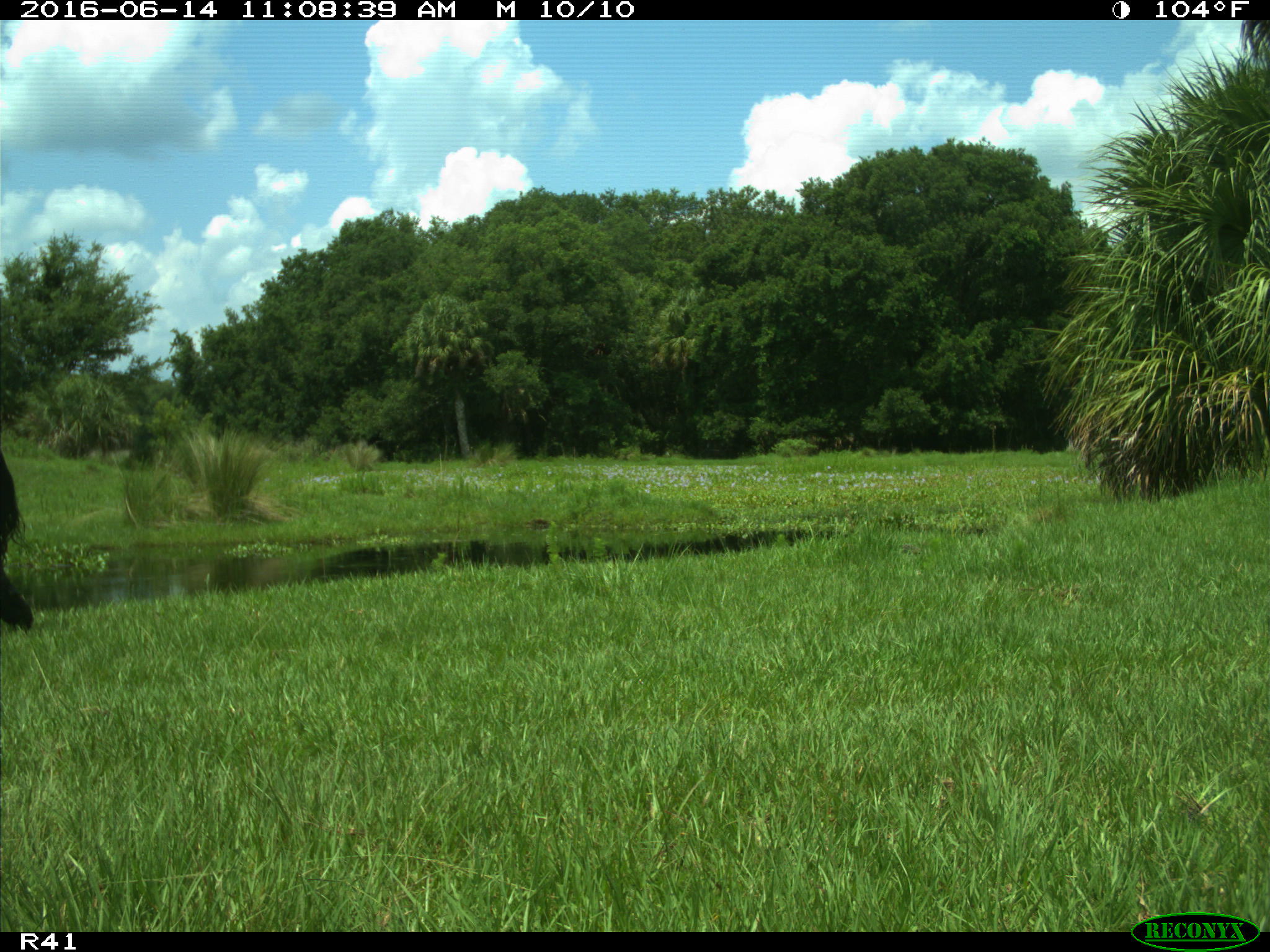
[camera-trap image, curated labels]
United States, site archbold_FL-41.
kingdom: Animalia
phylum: Chordata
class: Mammalia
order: Artiodactyla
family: Bovidae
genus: Bos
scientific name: Bos taurus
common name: domestic cow